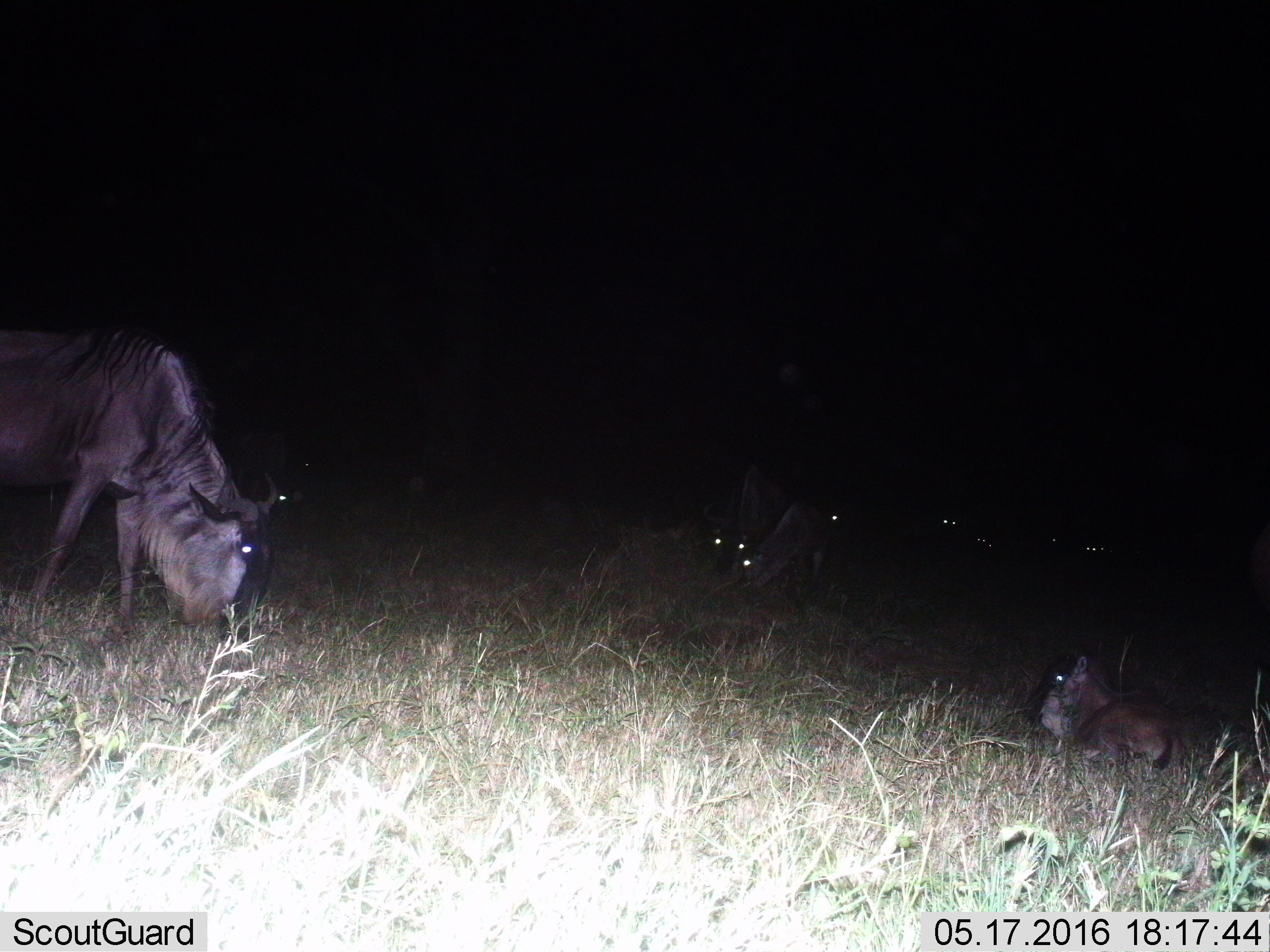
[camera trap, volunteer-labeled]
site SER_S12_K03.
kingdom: Animalia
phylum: Chordata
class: Mammalia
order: Artiodactyla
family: Bovidae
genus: Connochaetes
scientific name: Connochaetes taurinus taurinus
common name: blue wildebeest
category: wildebeestblue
Wildebeestblue (blue wildebeest) (Connochaetes taurinus taurinus), count 11-50. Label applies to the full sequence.